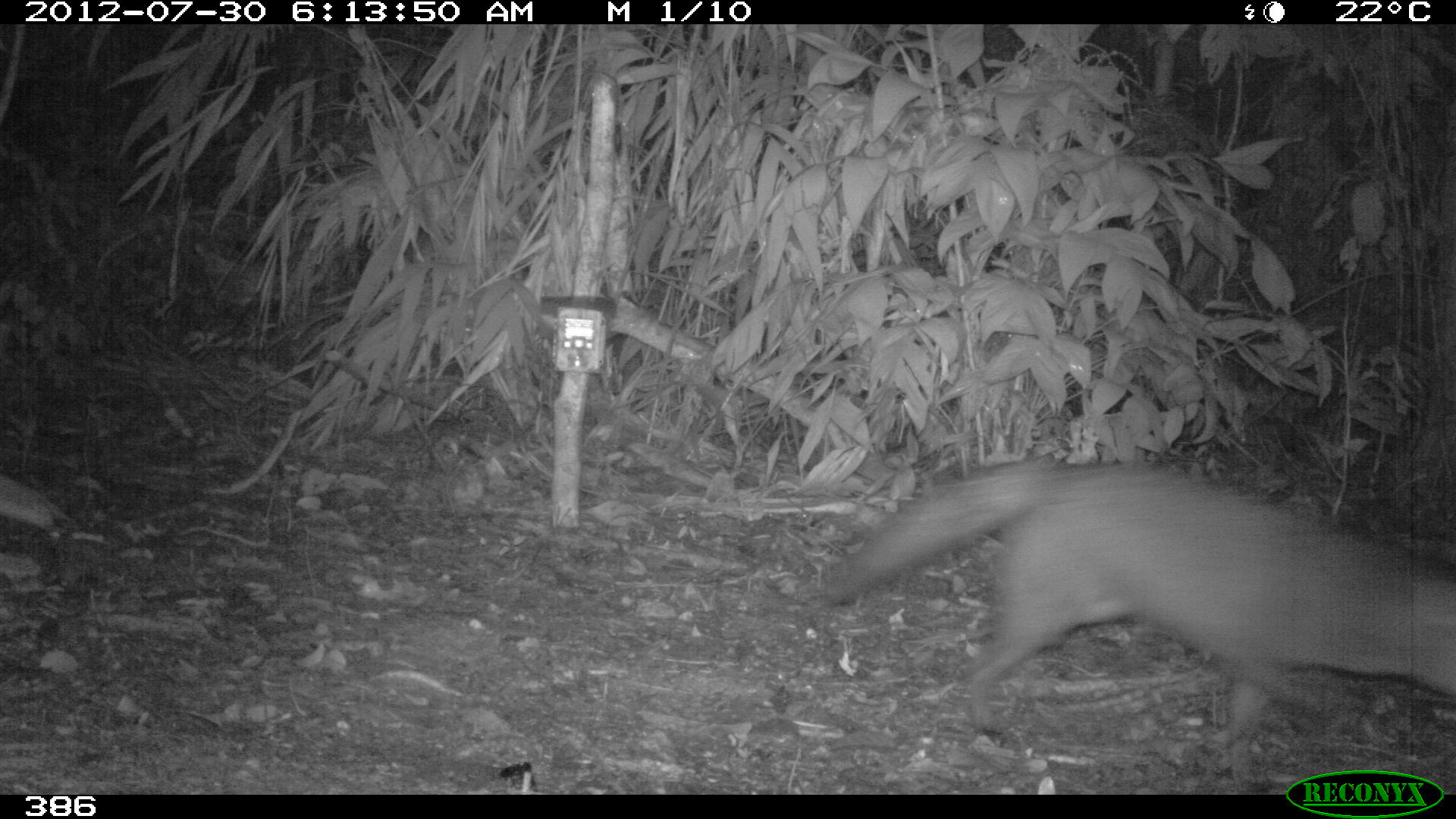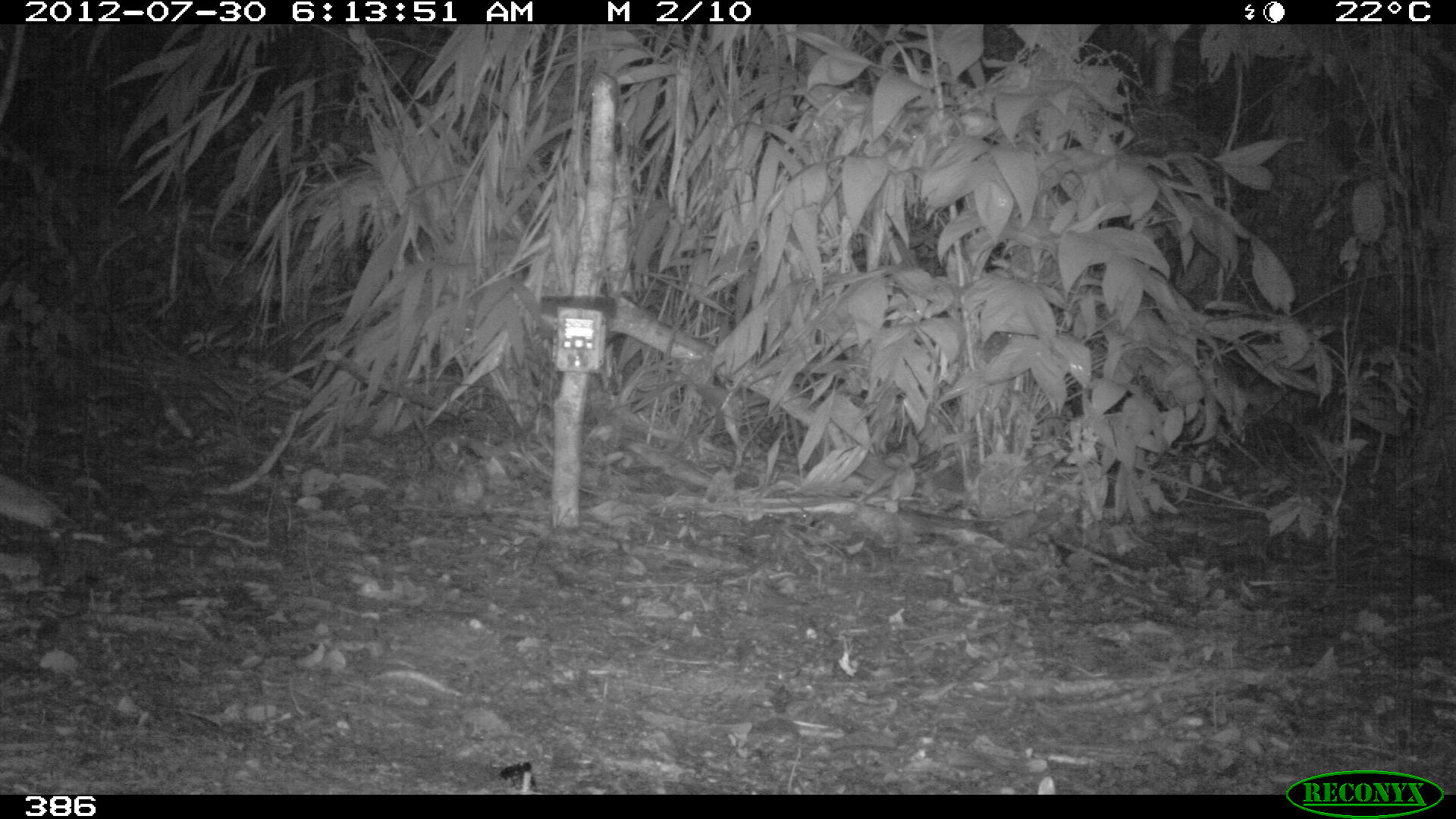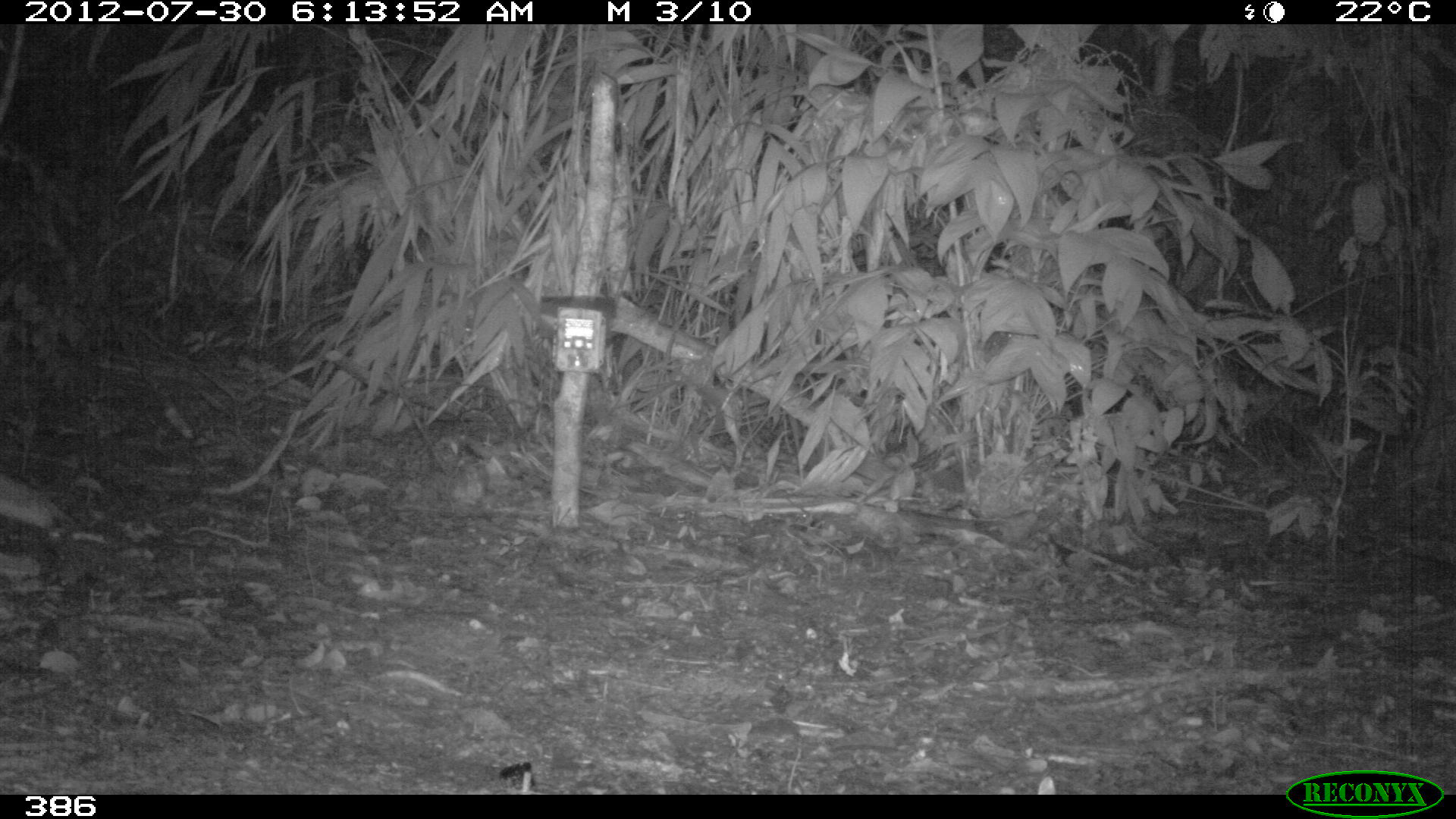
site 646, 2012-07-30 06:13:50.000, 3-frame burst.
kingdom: Animalia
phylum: Chordata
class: Mammalia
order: Carnivora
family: Canidae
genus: Atelocynus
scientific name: Atelocynus microtis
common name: short-eared dog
Atelocynus microtis (short-eared dog).